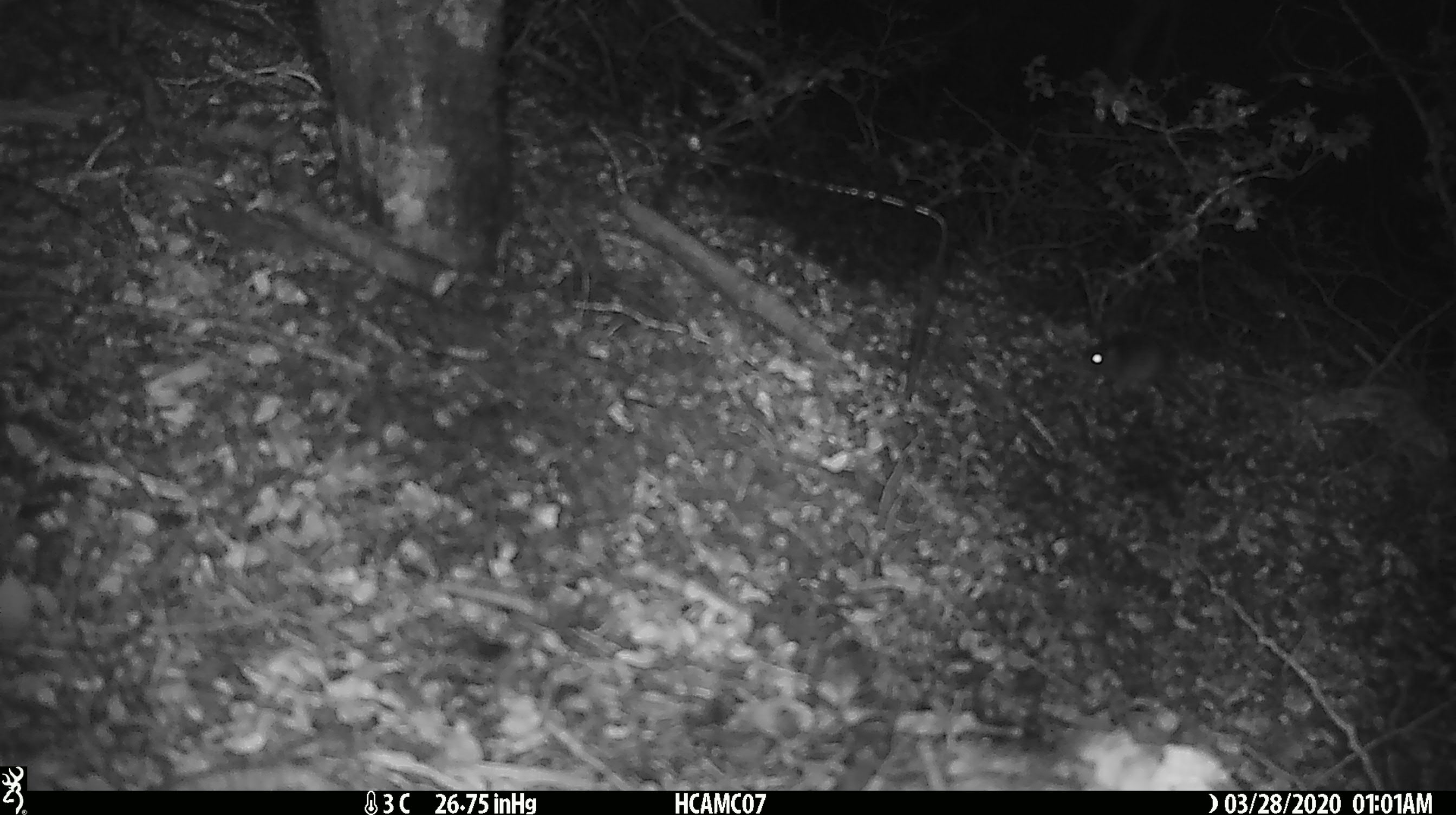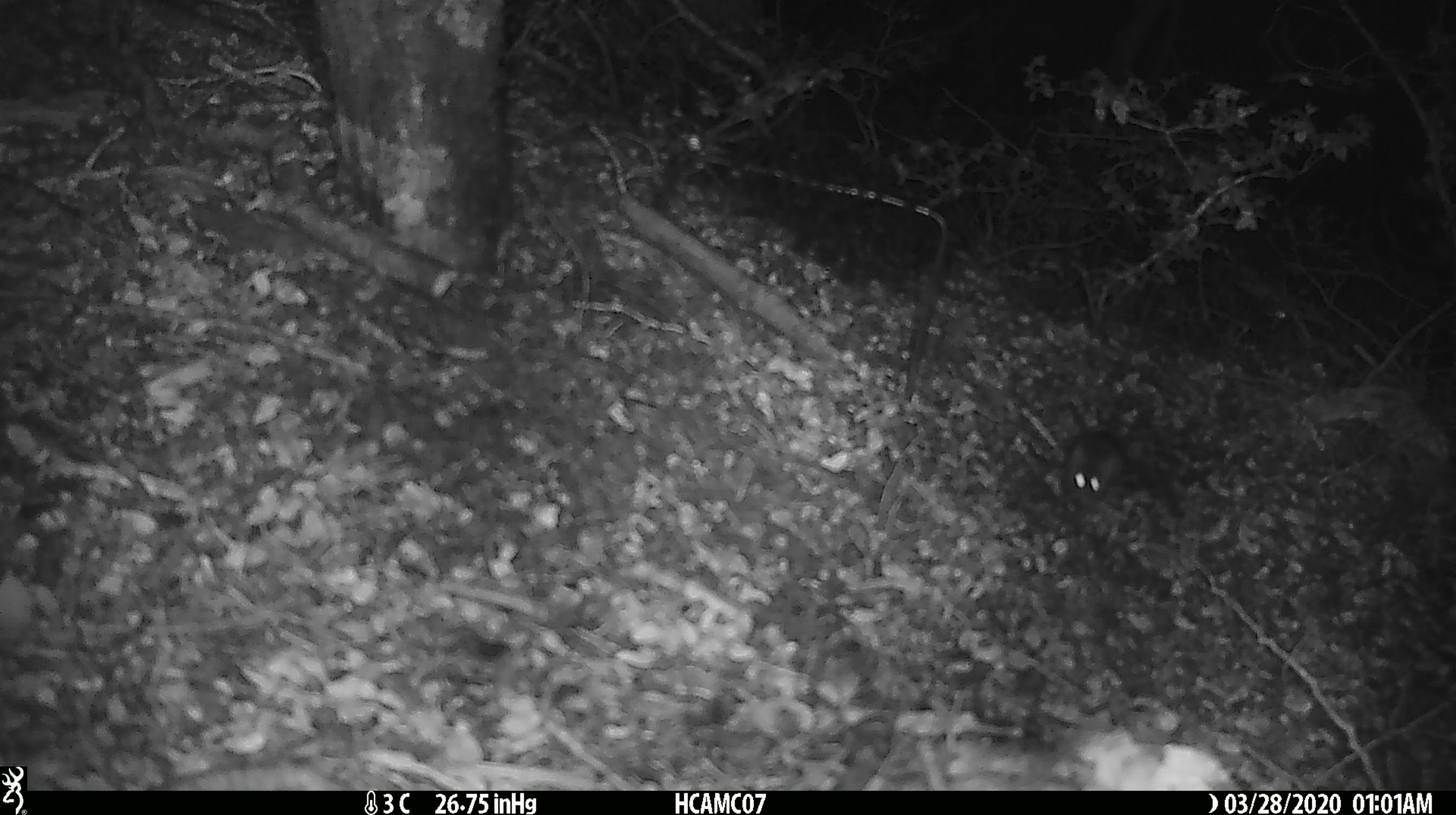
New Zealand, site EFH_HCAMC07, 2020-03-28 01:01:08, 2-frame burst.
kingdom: Animalia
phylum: Chordata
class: Mammalia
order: Rodentia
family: Muridae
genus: Mus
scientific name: Mus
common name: mouse